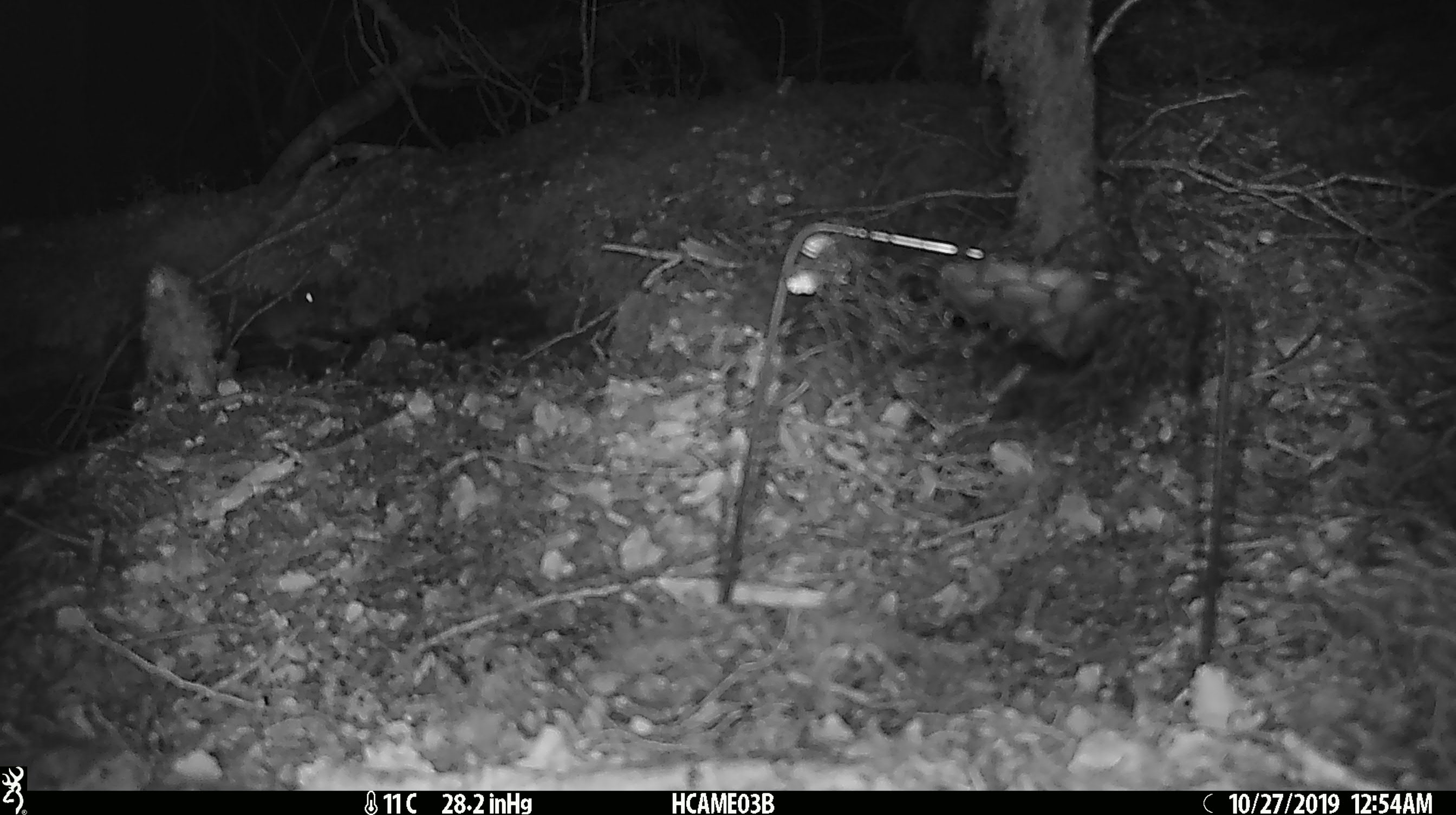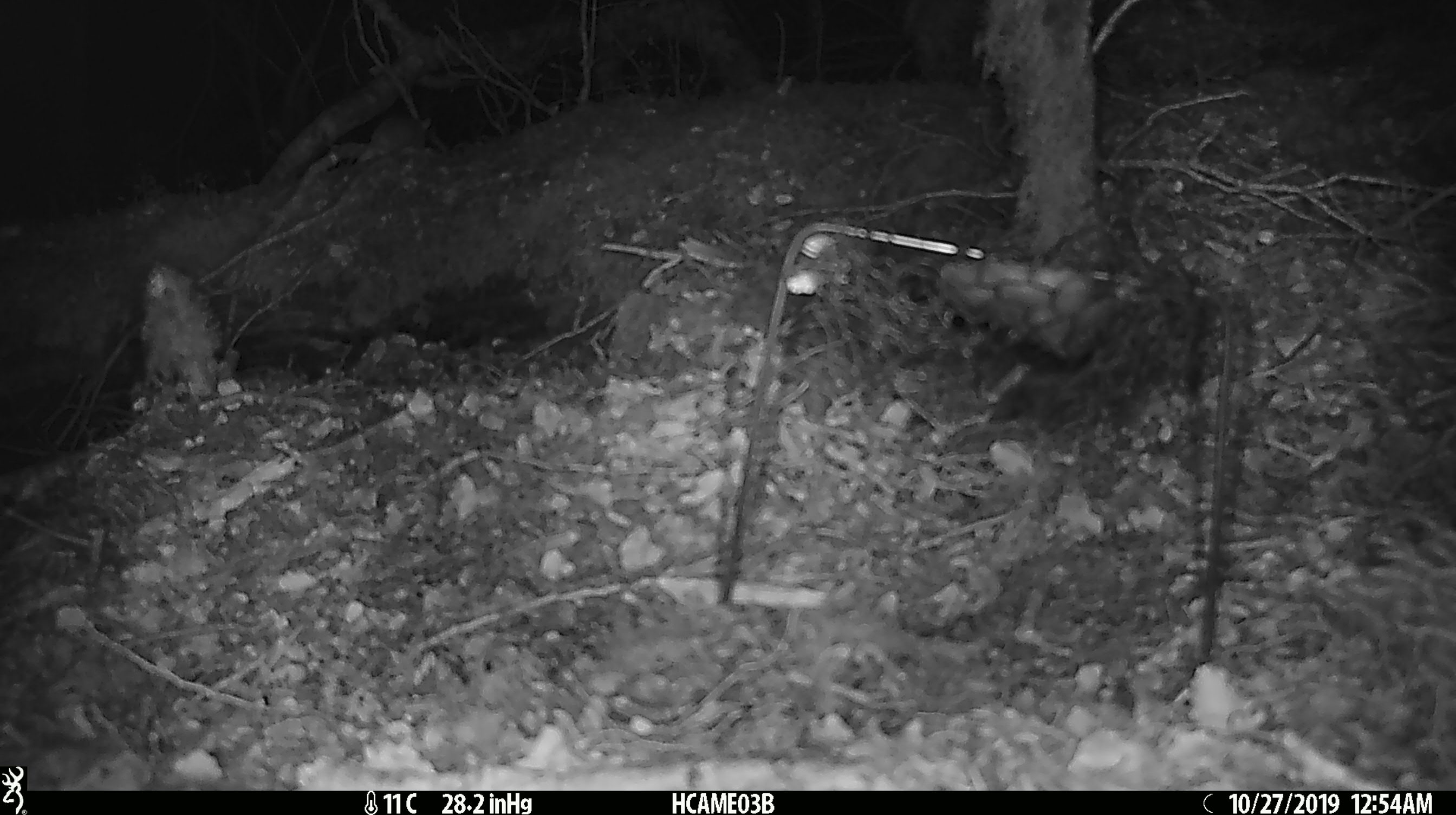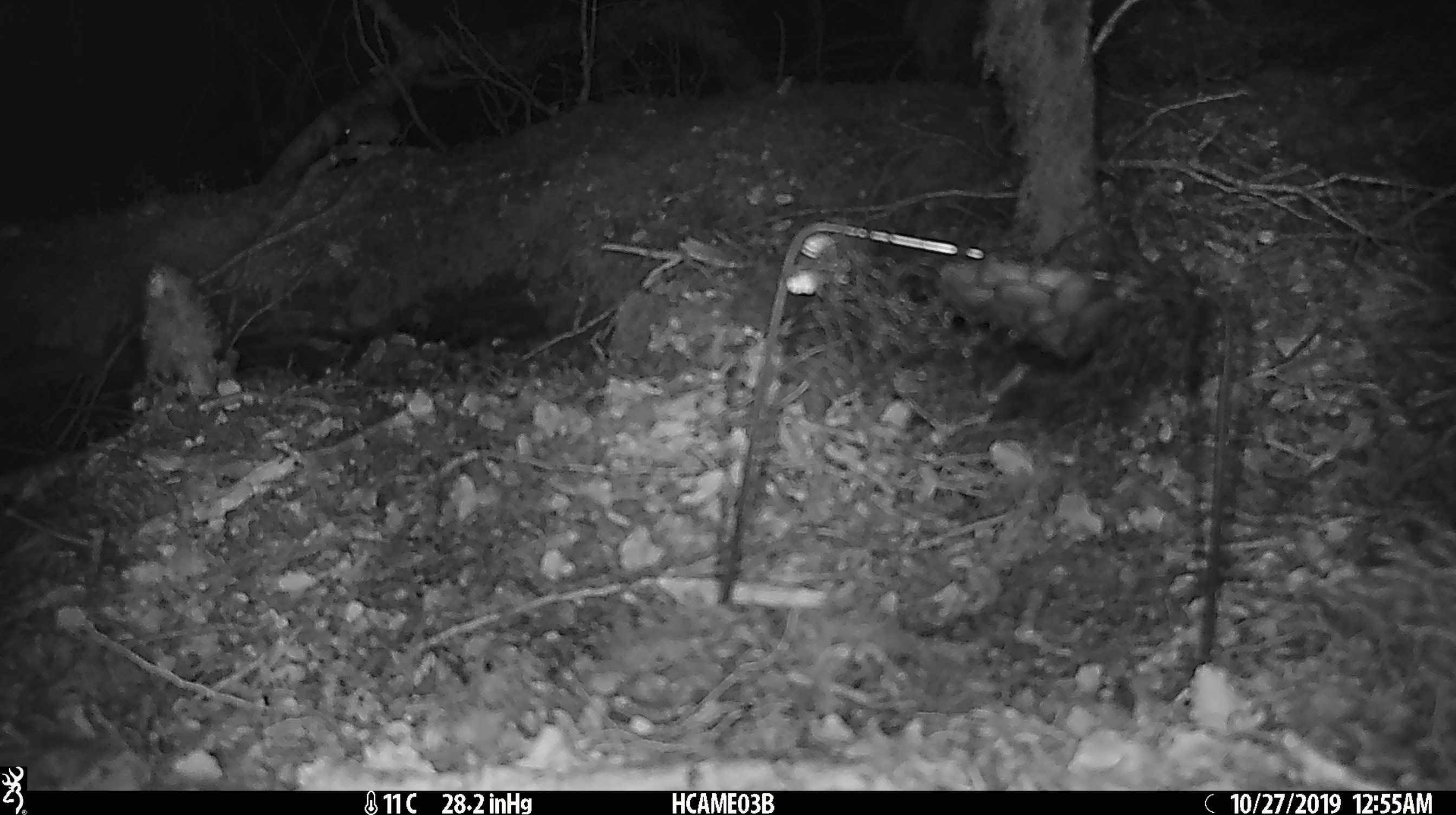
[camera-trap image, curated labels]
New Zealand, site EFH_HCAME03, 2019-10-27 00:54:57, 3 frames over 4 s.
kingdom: Animalia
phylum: Chordata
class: Mammalia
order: Rodentia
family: Muridae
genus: Mus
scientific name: Mus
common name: mouse